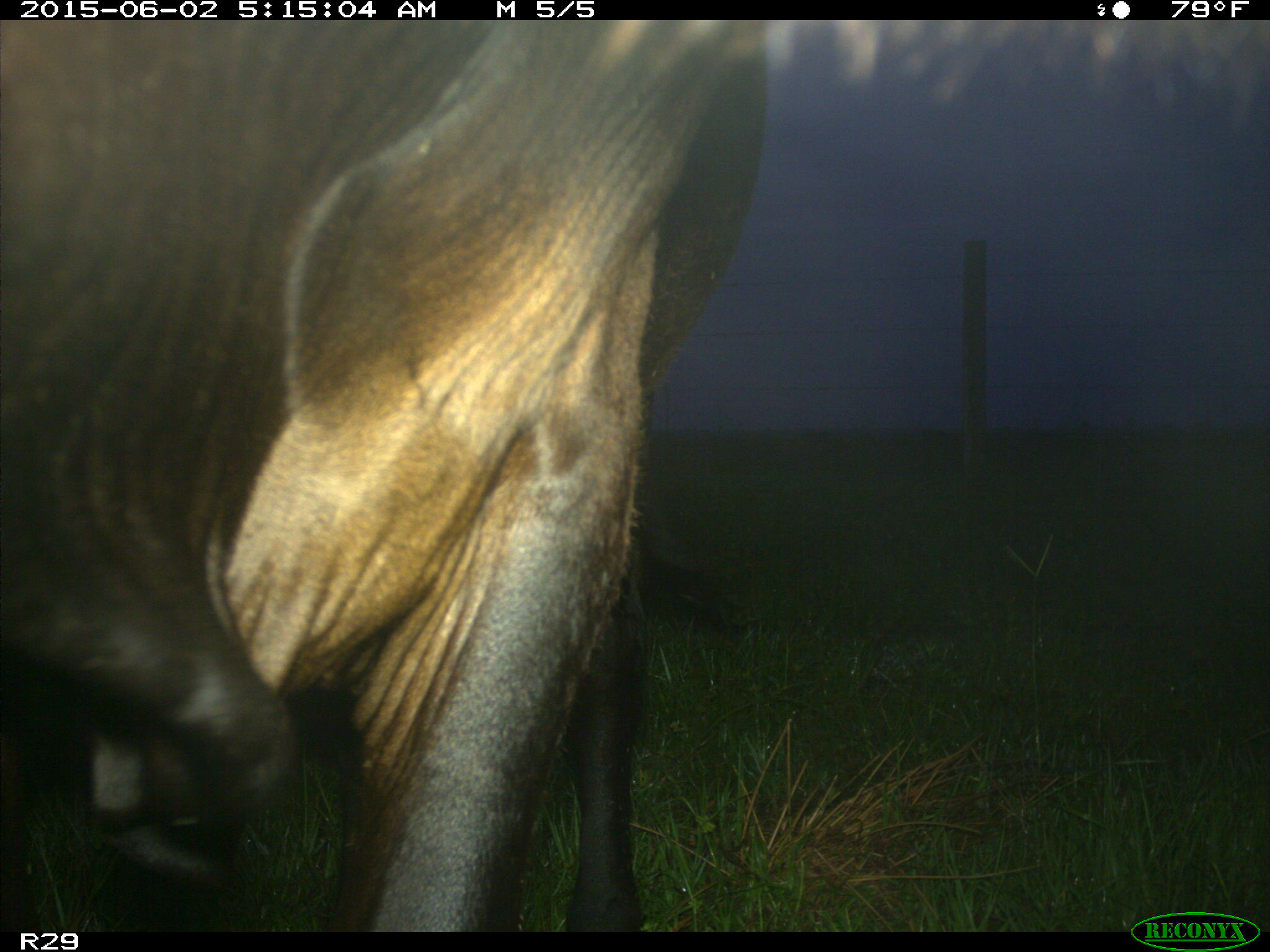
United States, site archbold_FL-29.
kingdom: Animalia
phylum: Chordata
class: Mammalia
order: Artiodactyla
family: Bovidae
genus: Bos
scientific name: Bos taurus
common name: domestic cow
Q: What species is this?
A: Bos taurus (domestic cow).